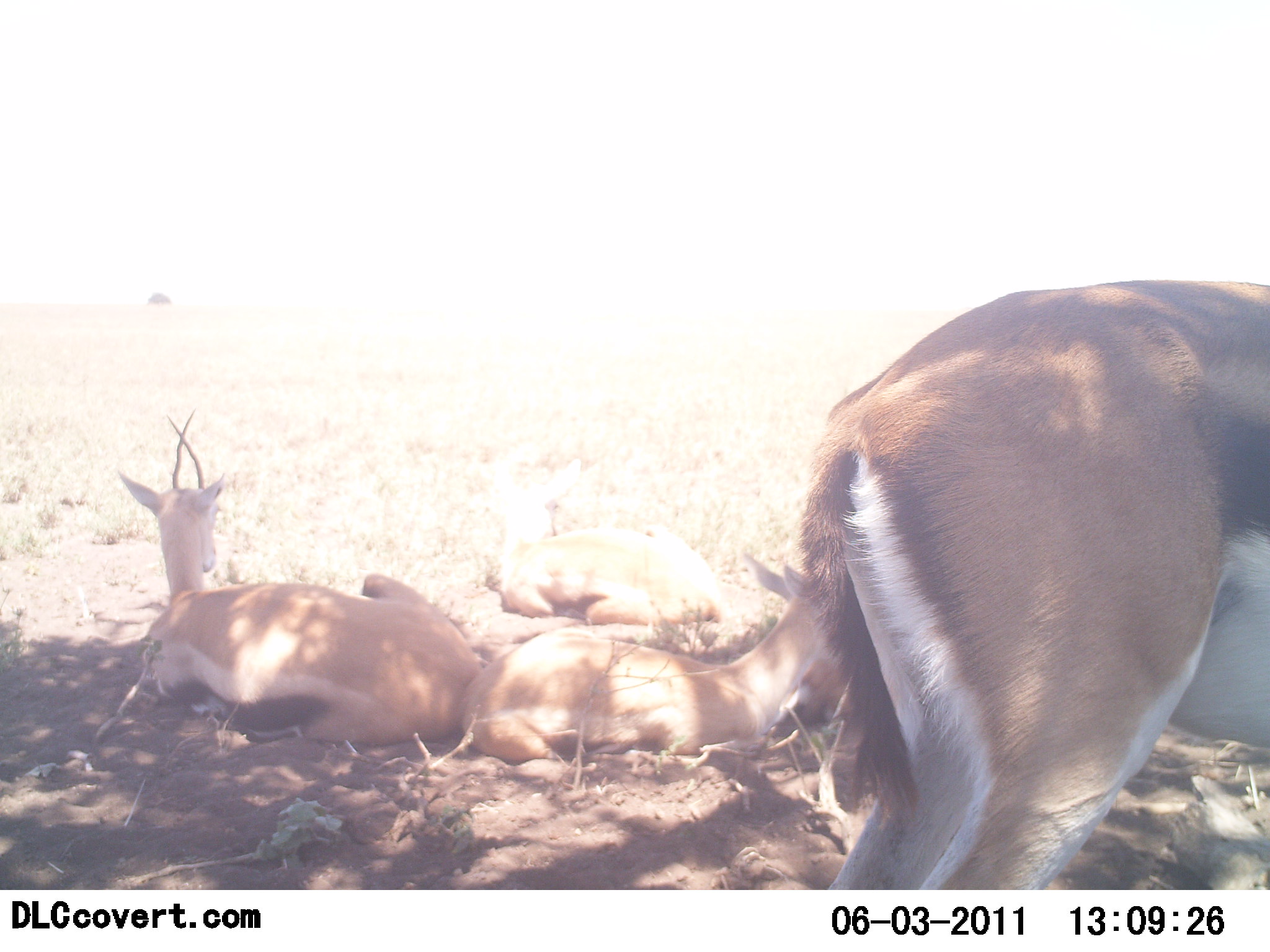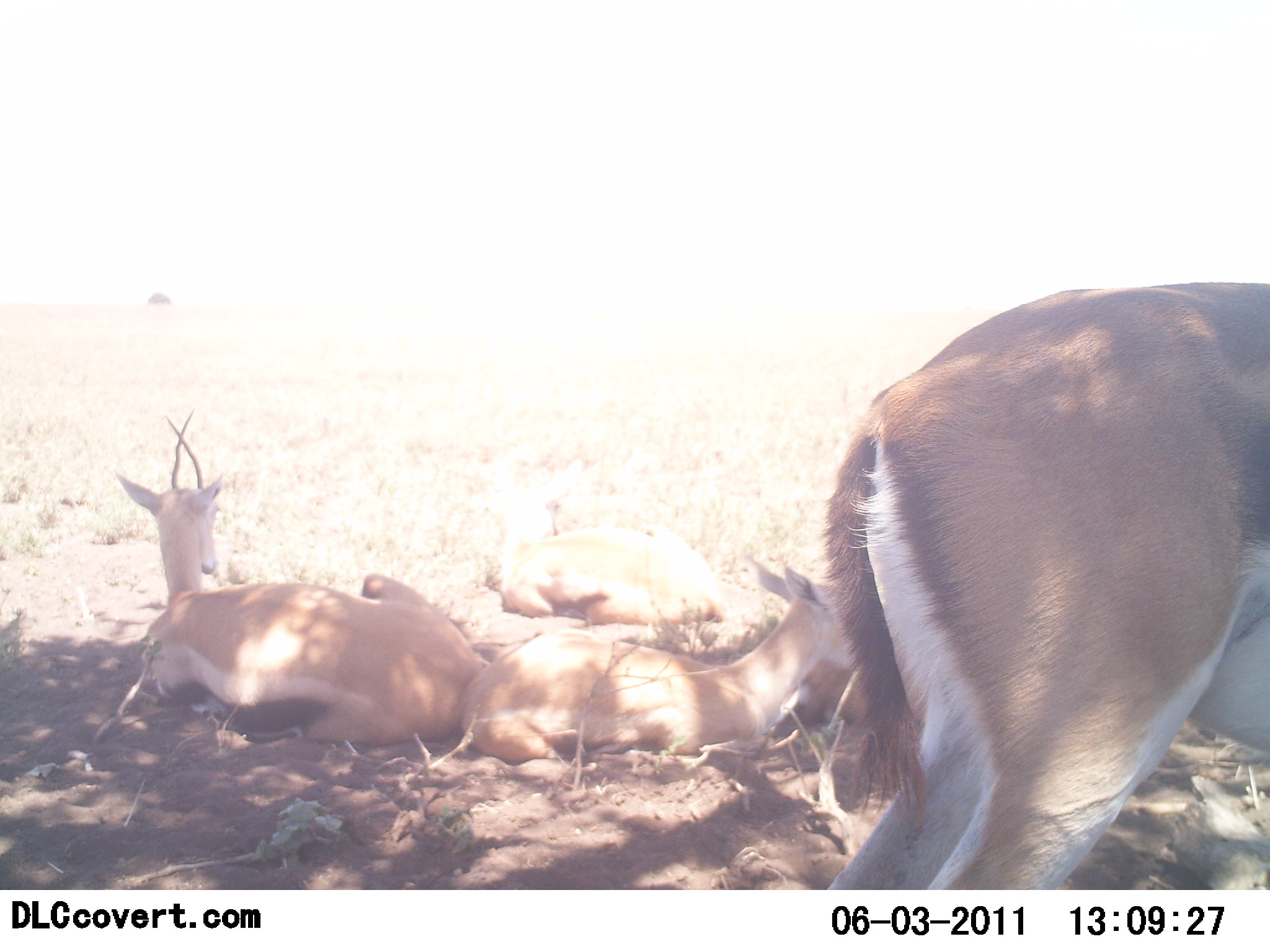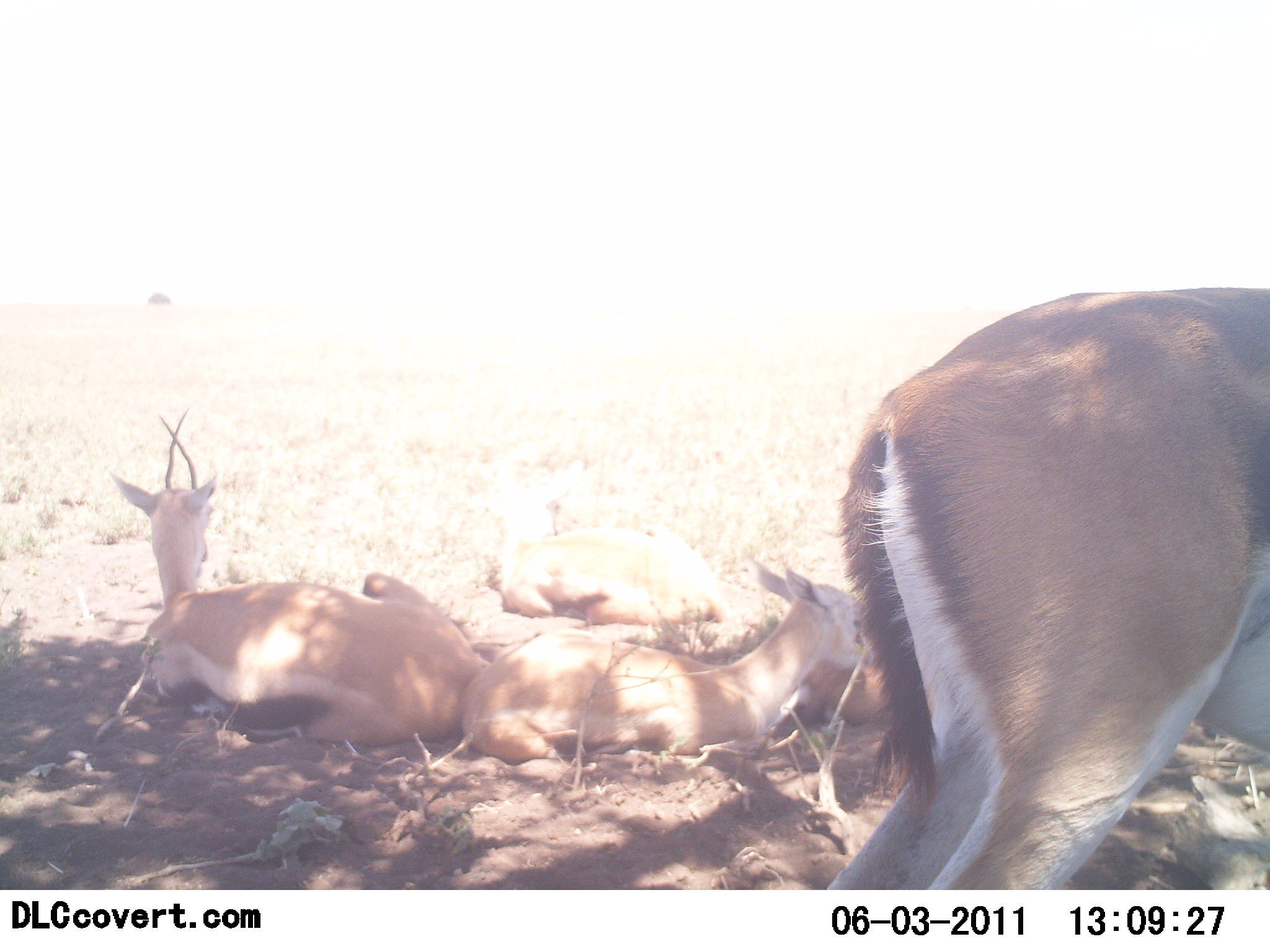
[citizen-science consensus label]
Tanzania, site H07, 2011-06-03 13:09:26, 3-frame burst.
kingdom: Animalia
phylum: Chordata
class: Mammalia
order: Artiodactyla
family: Bovidae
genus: Eudorcas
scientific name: Eudorcas thomsonii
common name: thomson's gazelle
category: gazellethomsons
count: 4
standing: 64%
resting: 100%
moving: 0%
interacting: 0%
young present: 36%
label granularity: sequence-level